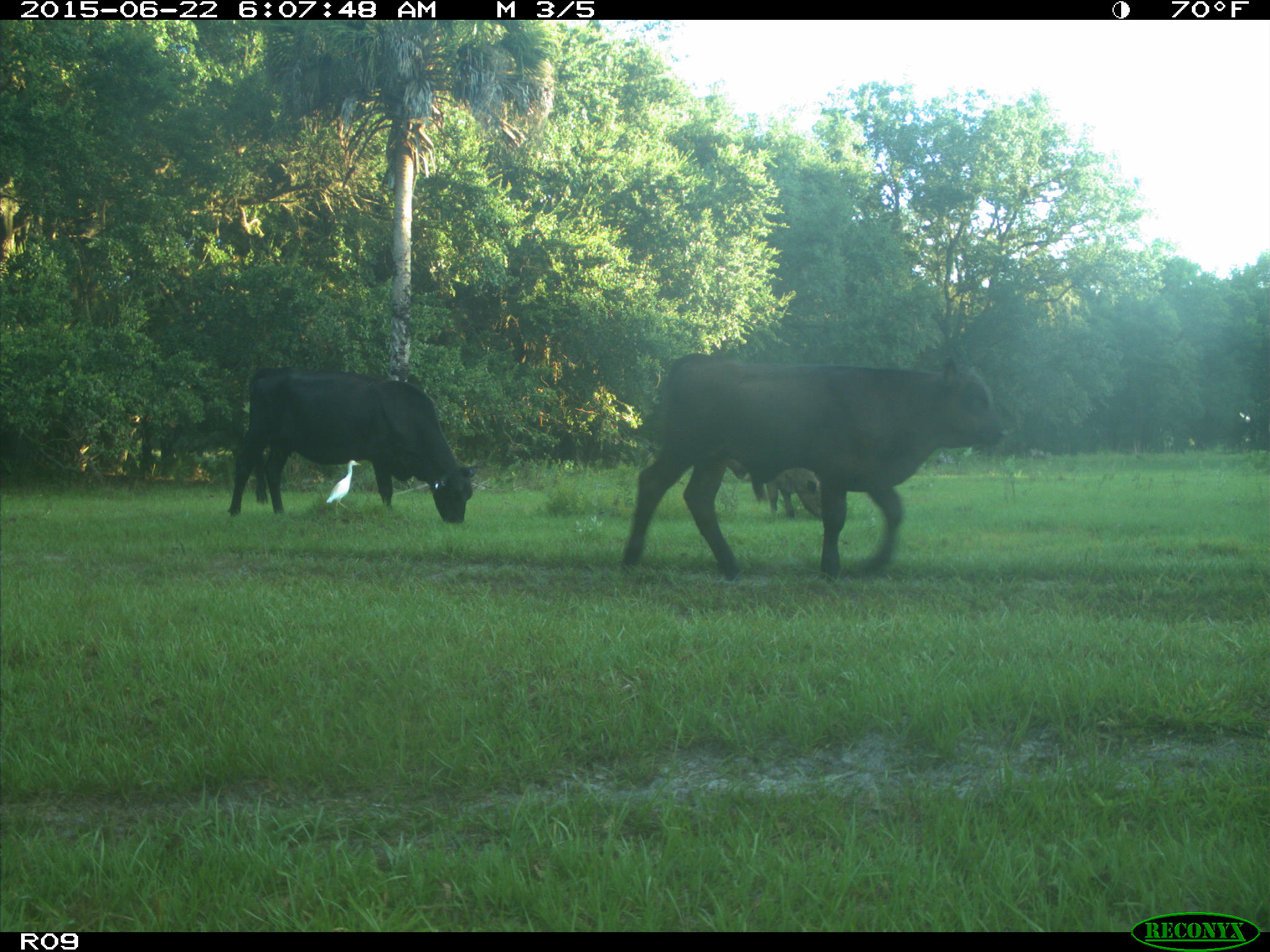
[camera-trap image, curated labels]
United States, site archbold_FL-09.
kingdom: Animalia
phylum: Chordata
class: Mammalia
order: Artiodactyla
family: Bovidae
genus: Bos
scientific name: Bos taurus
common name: domestic cow